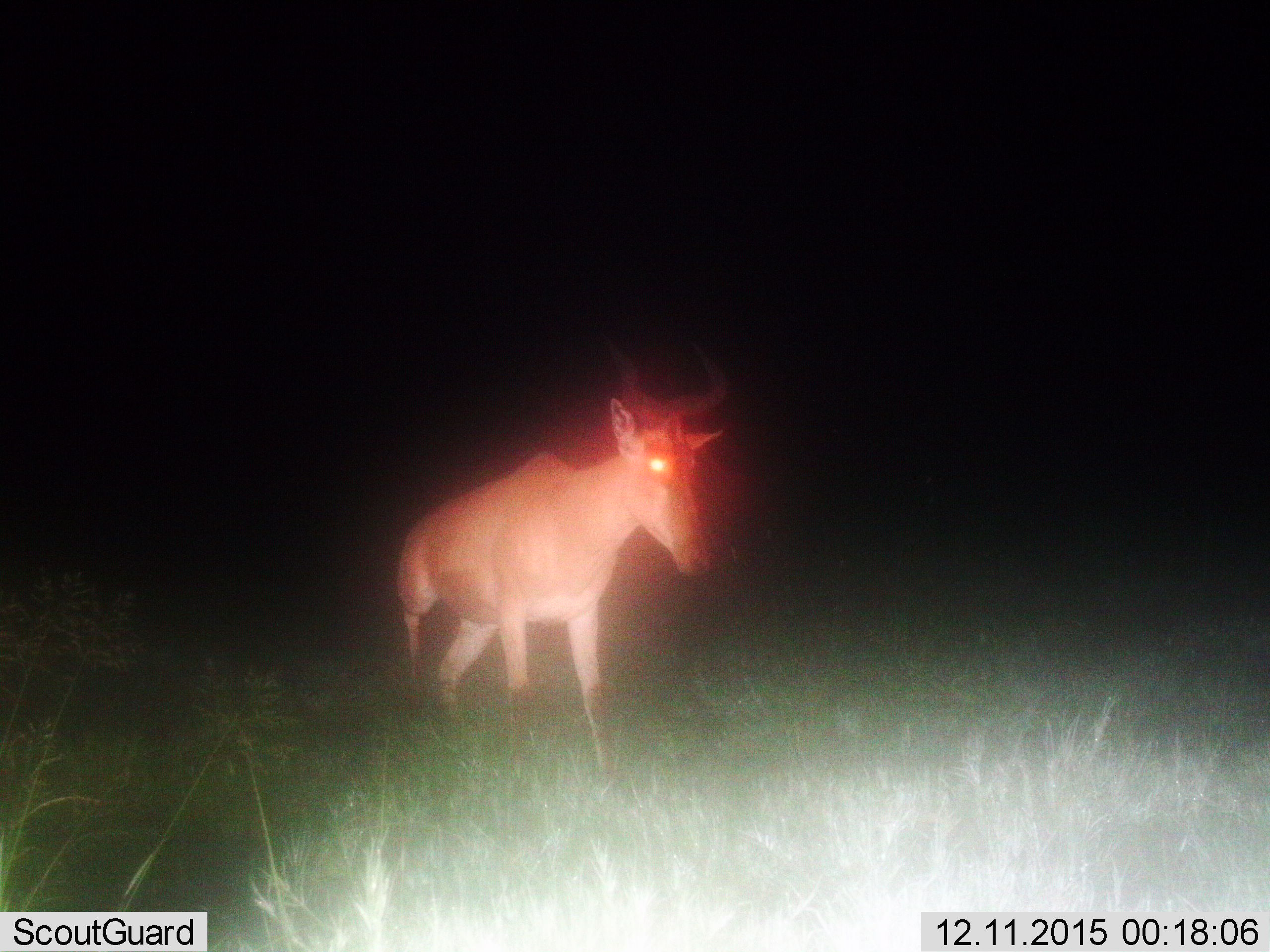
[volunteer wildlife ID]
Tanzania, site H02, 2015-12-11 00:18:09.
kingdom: Animalia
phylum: Chordata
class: Mammalia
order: Artiodactyla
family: Bovidae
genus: Alcelaphus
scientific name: Alcelaphus buselaphus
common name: hartebeest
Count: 1.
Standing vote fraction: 40%.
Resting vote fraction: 0%.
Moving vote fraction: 70%.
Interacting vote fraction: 0%.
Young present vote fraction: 0%.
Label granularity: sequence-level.